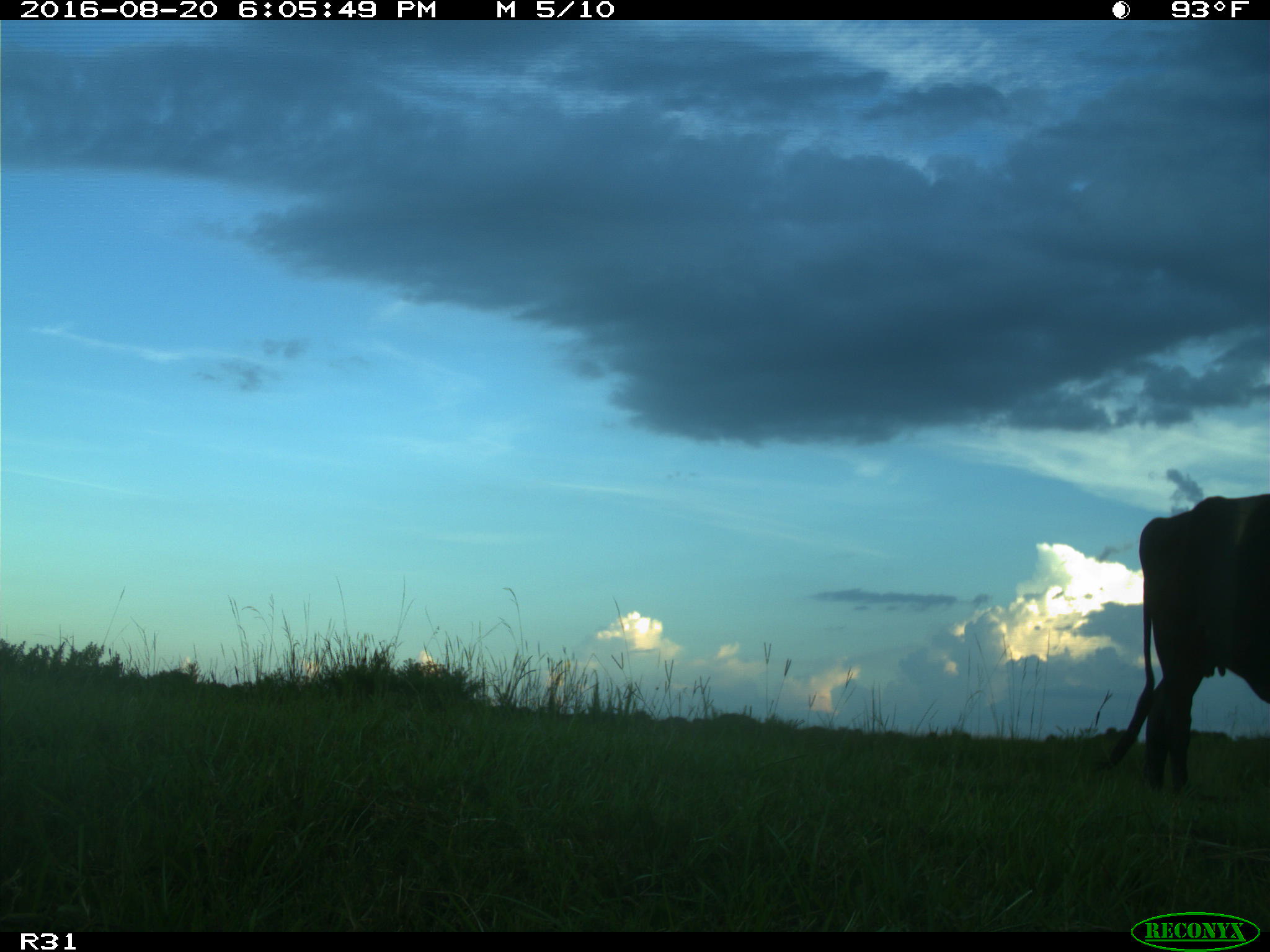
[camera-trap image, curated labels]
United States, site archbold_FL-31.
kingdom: Animalia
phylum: Chordata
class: Mammalia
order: Artiodactyla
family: Bovidae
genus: Bos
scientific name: Bos taurus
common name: domestic cow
Bos taurus (domestic cow).